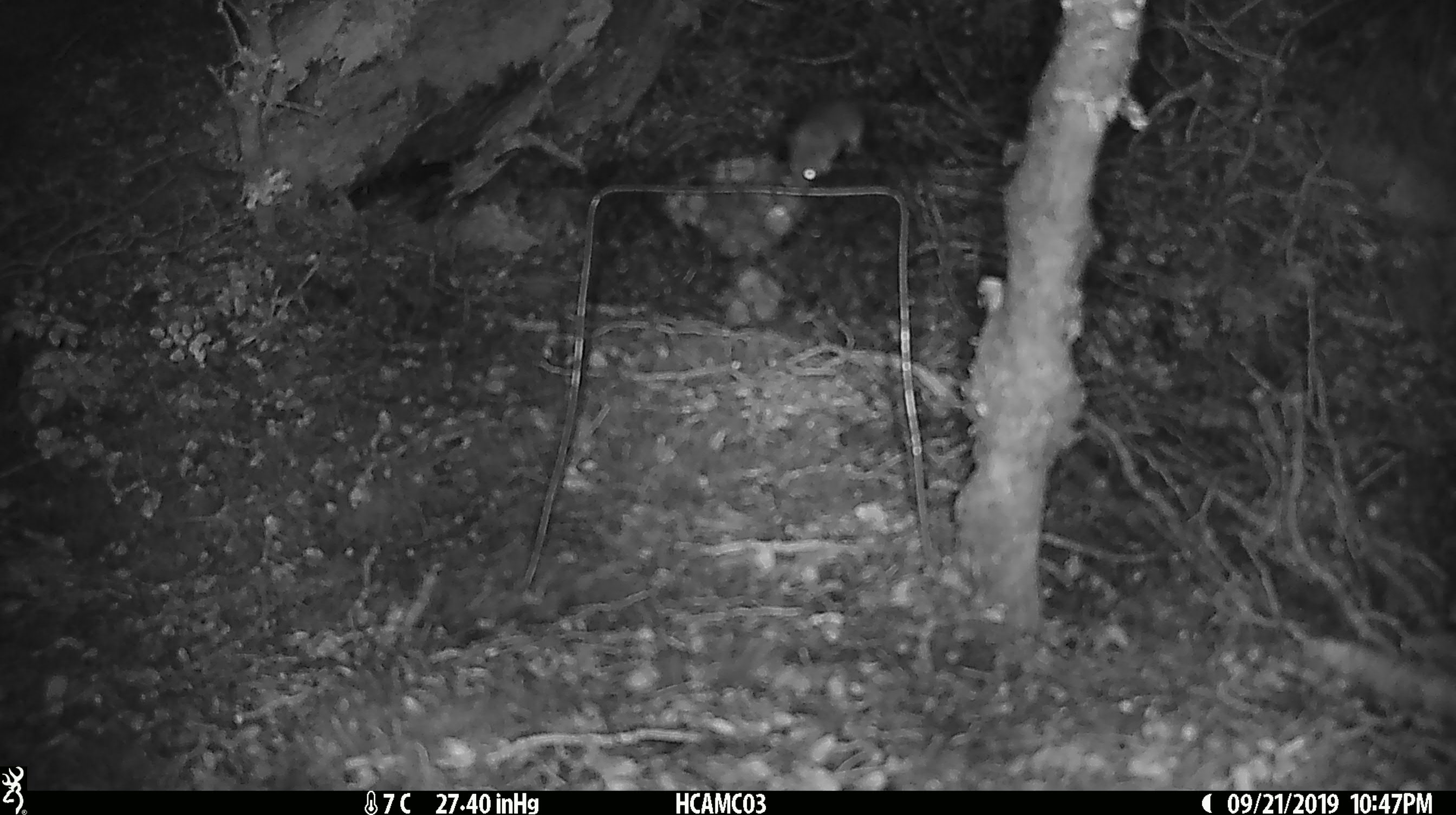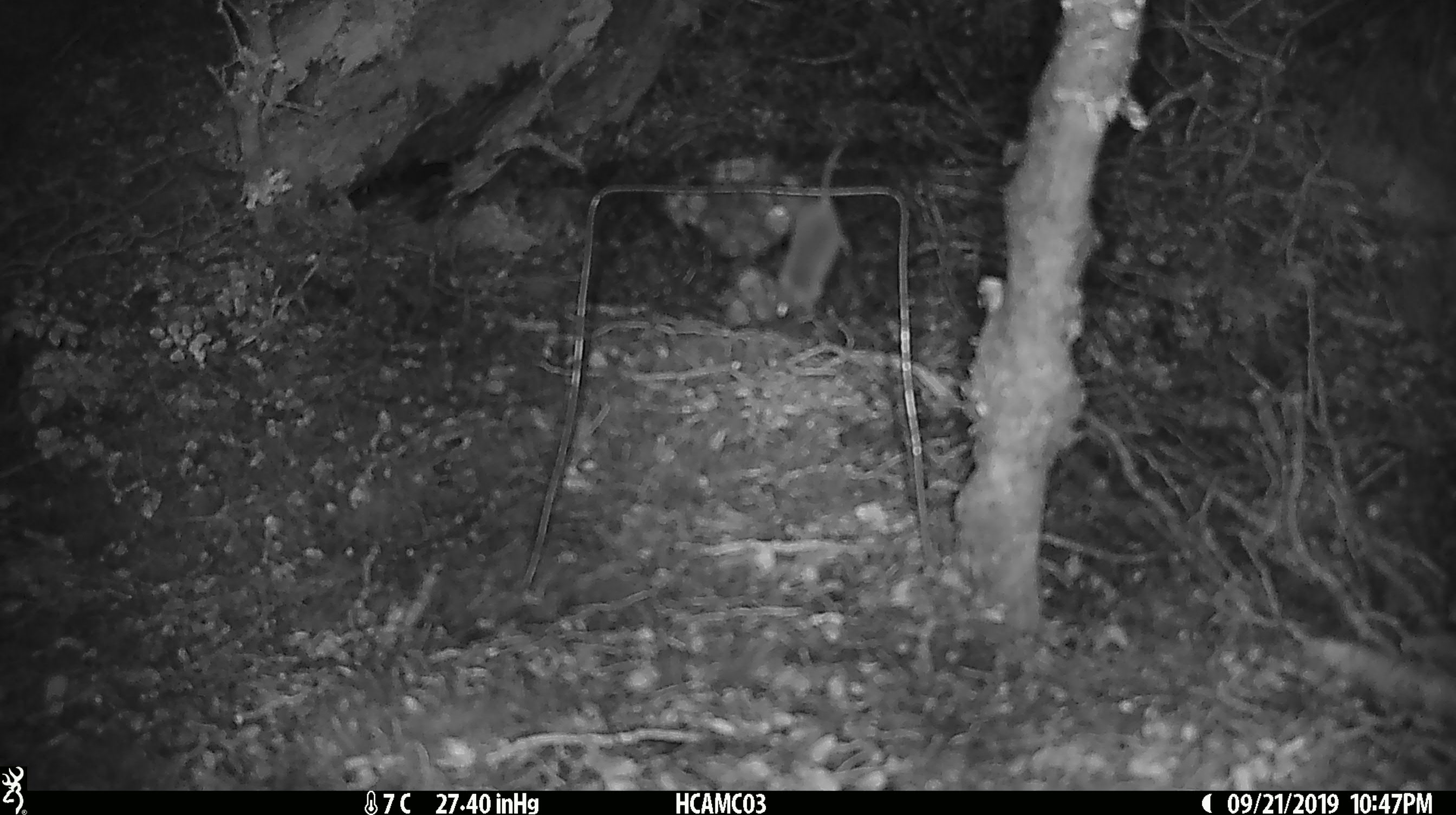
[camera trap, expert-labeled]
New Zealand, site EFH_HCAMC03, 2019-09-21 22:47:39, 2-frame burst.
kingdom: Animalia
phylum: Chordata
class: Mammalia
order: Rodentia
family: Muridae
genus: Mus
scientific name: Mus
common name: mouse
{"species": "mouse (Mus)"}